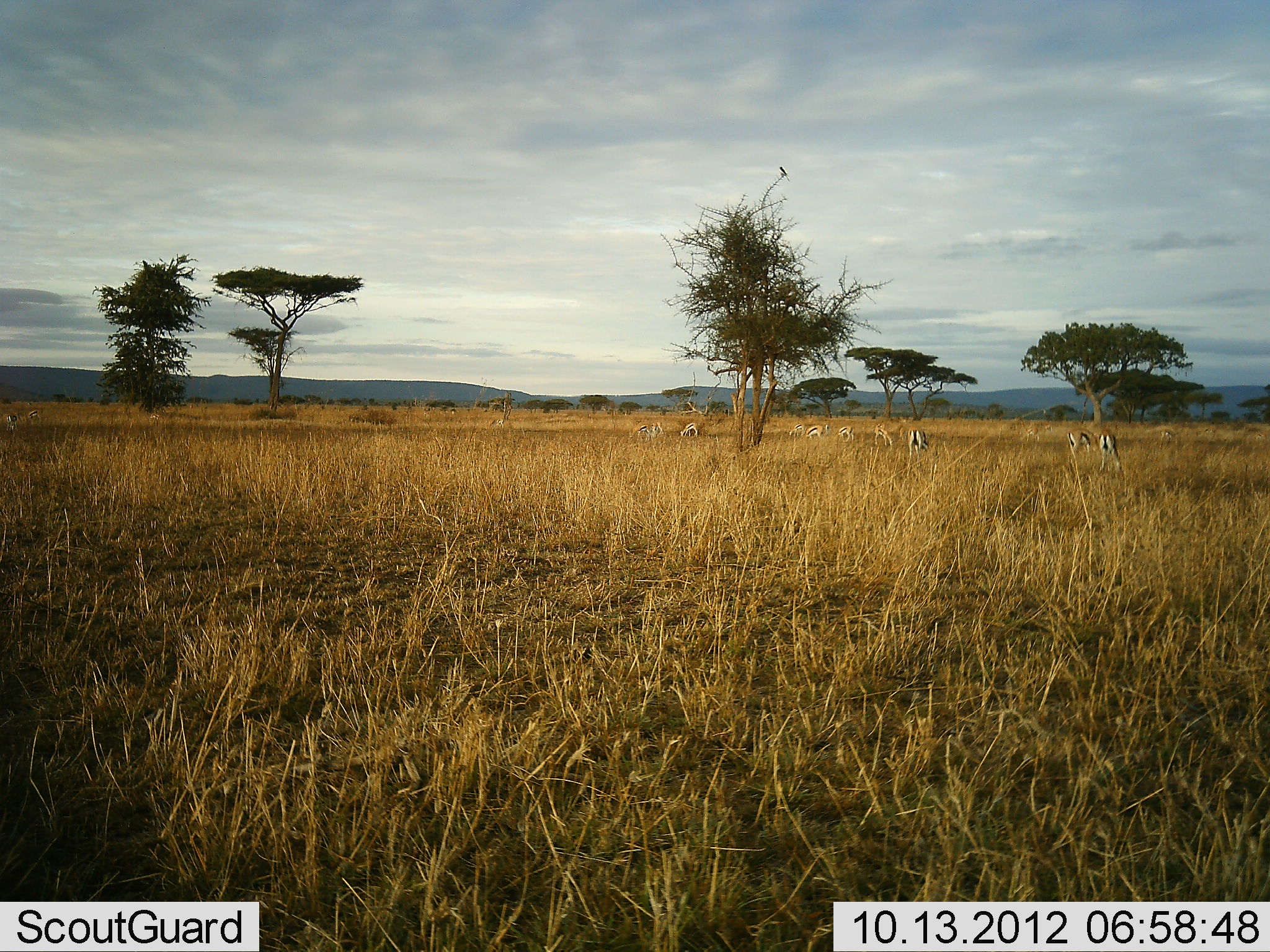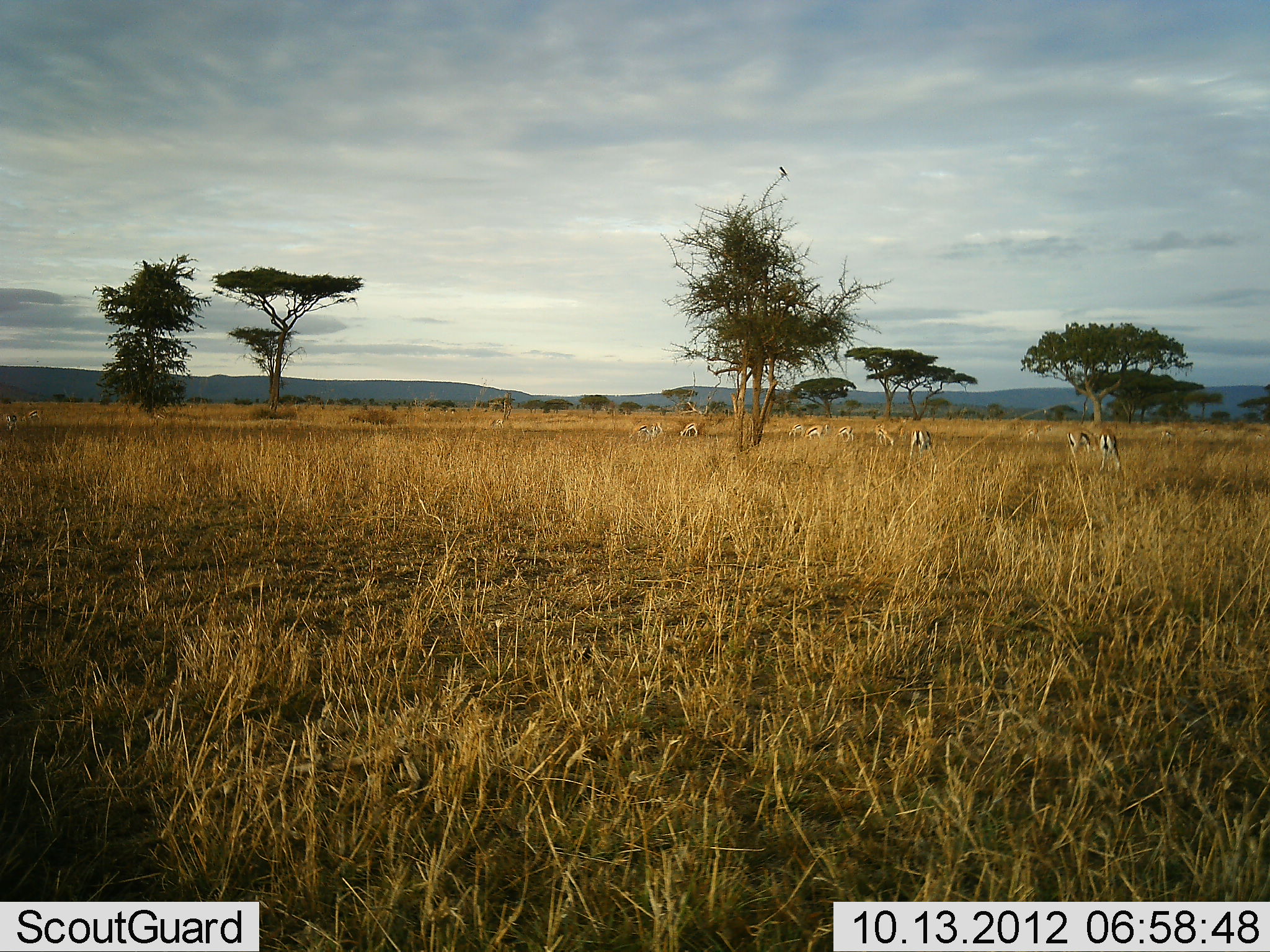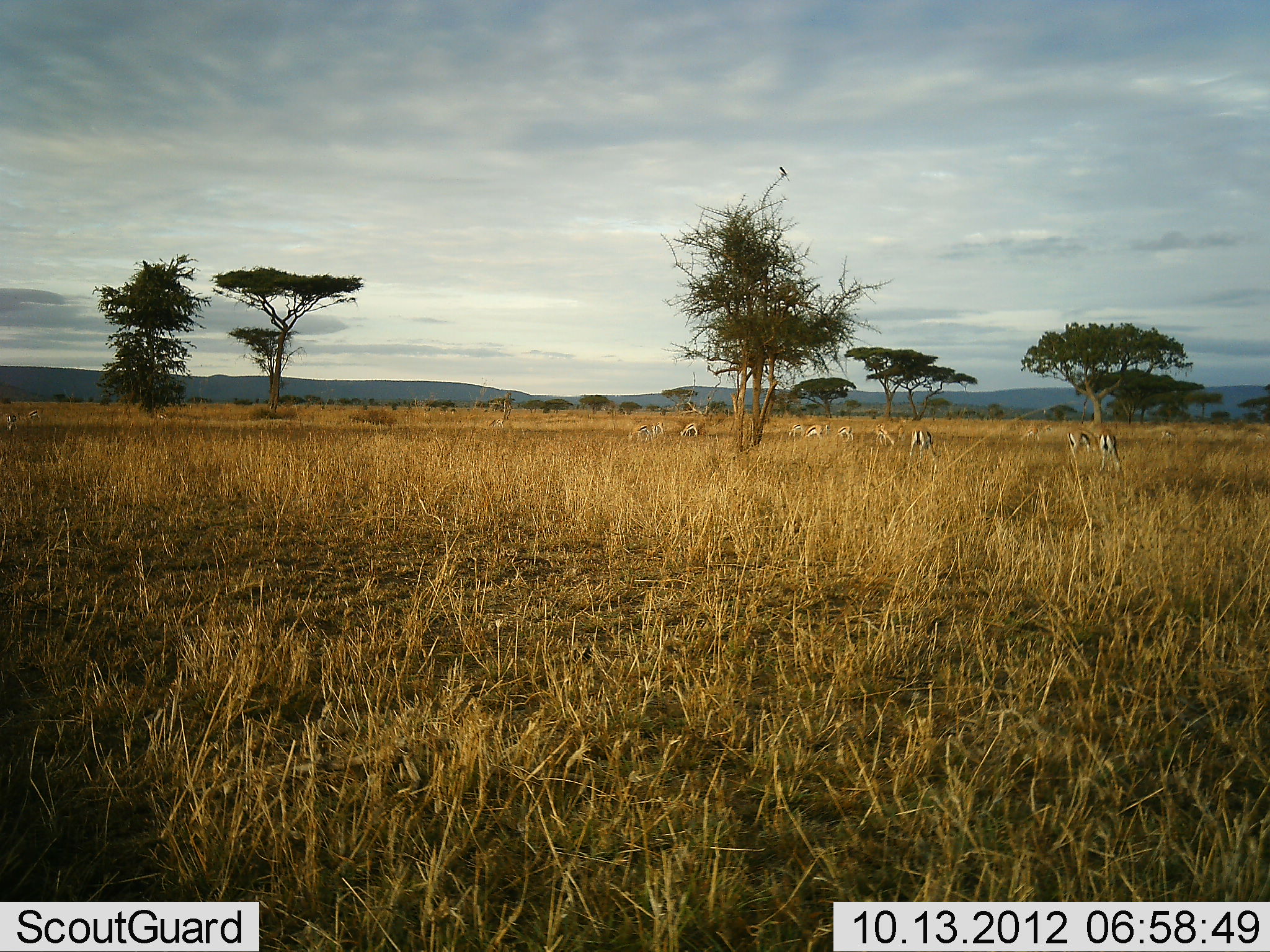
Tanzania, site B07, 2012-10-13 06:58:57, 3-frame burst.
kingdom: Animalia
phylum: Chordata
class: Mammalia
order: Artiodactyla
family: Bovidae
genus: Eudorcas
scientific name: Eudorcas thomsonii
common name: thomson's gazelle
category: gazellethomsons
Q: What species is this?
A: Gazellethomsons (thomson's gazelle) (Eudorcas thomsonii).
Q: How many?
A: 10.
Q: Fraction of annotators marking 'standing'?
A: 10%.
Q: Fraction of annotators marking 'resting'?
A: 0%.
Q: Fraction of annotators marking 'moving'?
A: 10%.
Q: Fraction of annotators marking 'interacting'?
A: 0%.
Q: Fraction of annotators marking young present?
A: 0%.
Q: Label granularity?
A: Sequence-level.